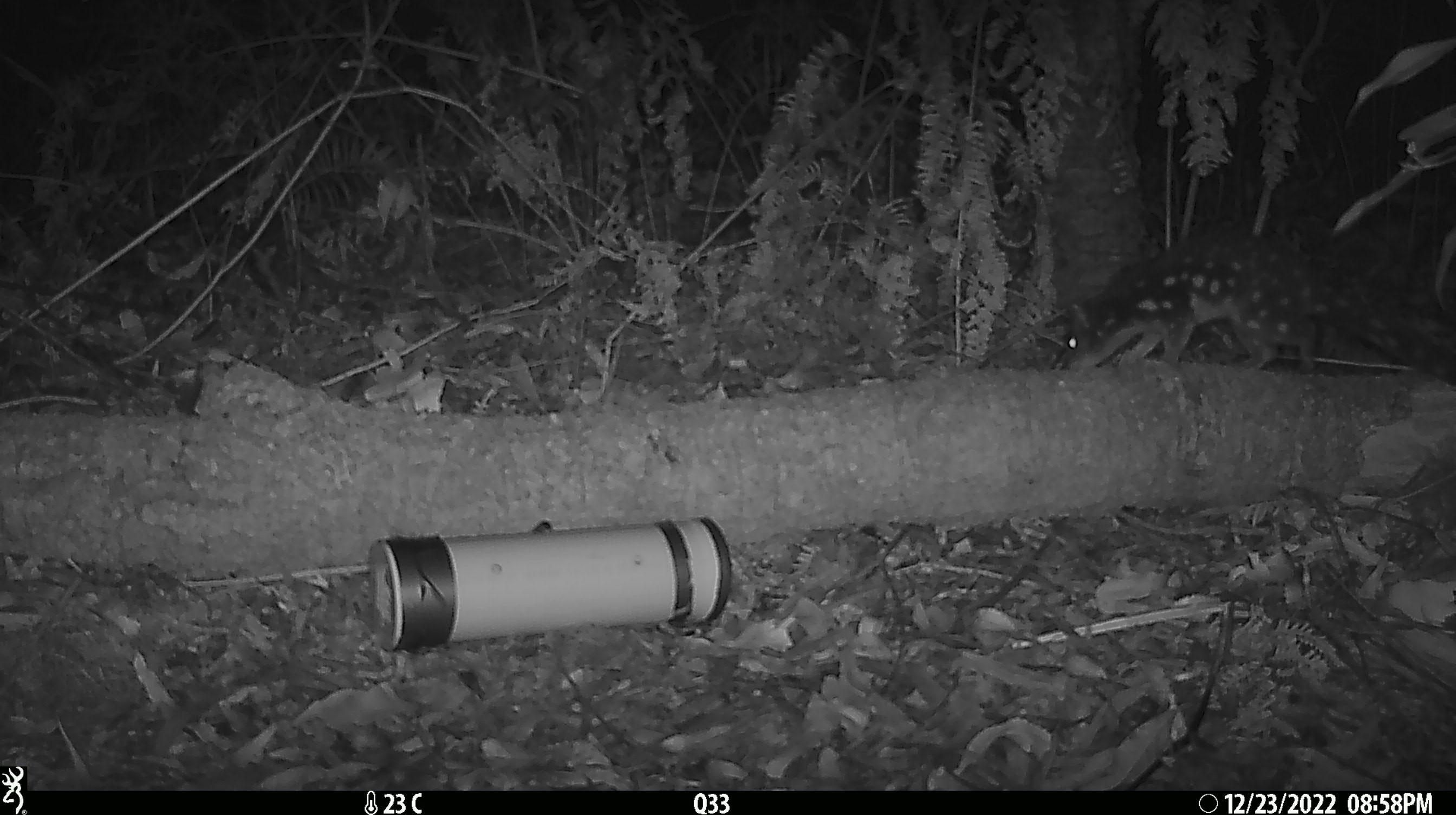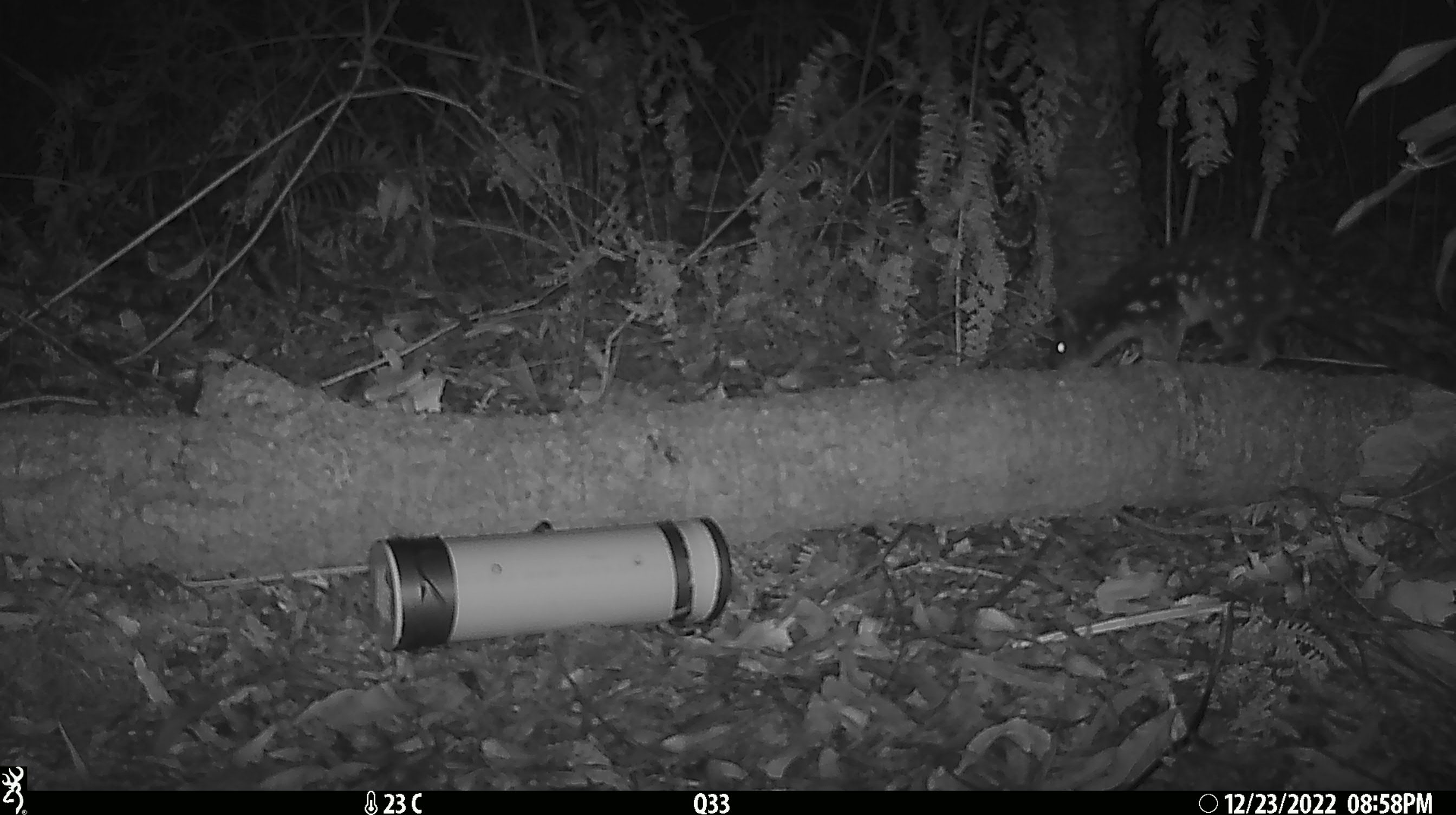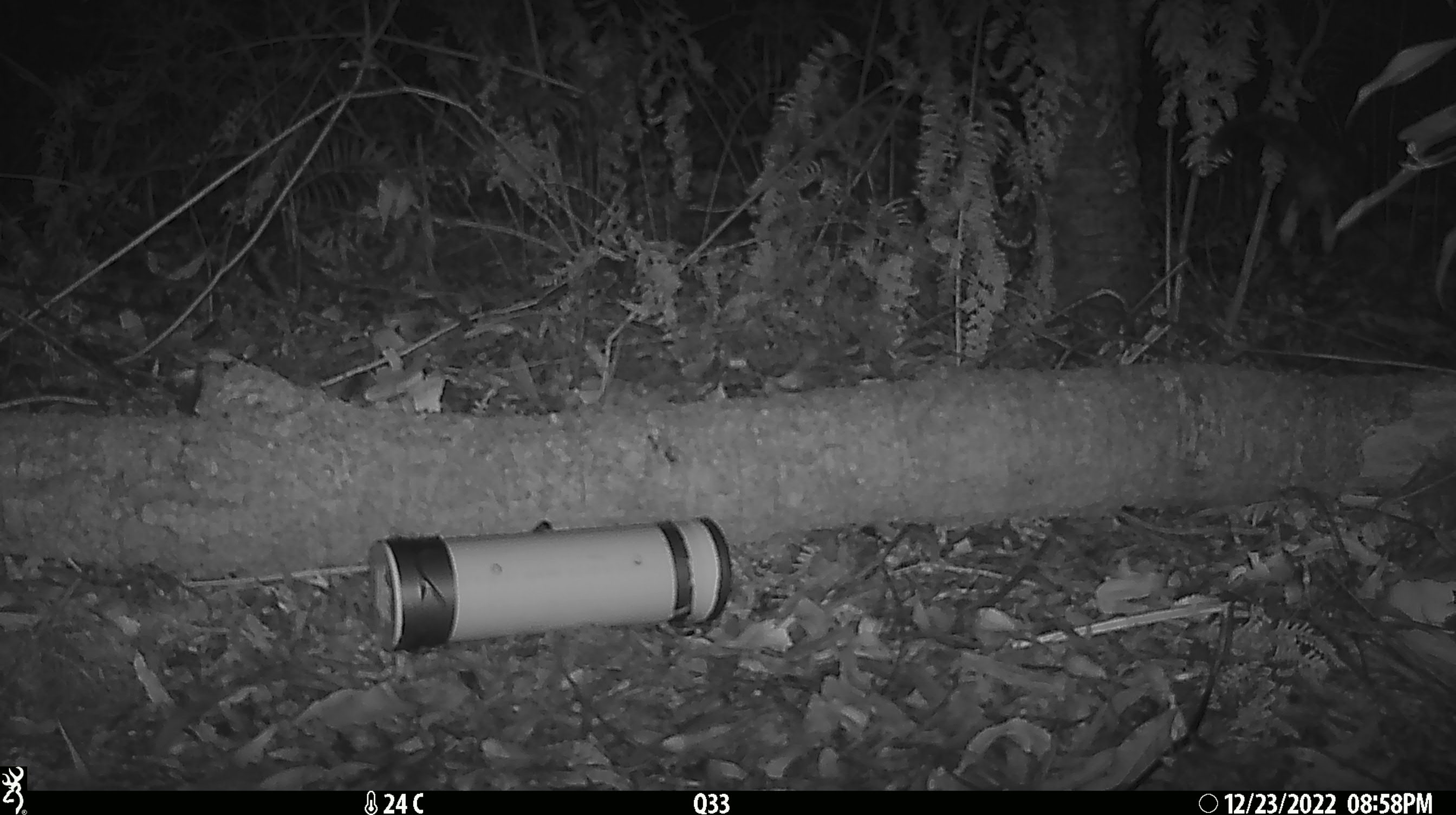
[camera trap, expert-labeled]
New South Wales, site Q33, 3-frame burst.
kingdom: Animalia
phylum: Chordata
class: Mammalia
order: Dasyuromorphia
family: Dasyuridae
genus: Dasyurus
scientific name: Dasyurus maculatus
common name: spotted-tailed quoll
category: quoll